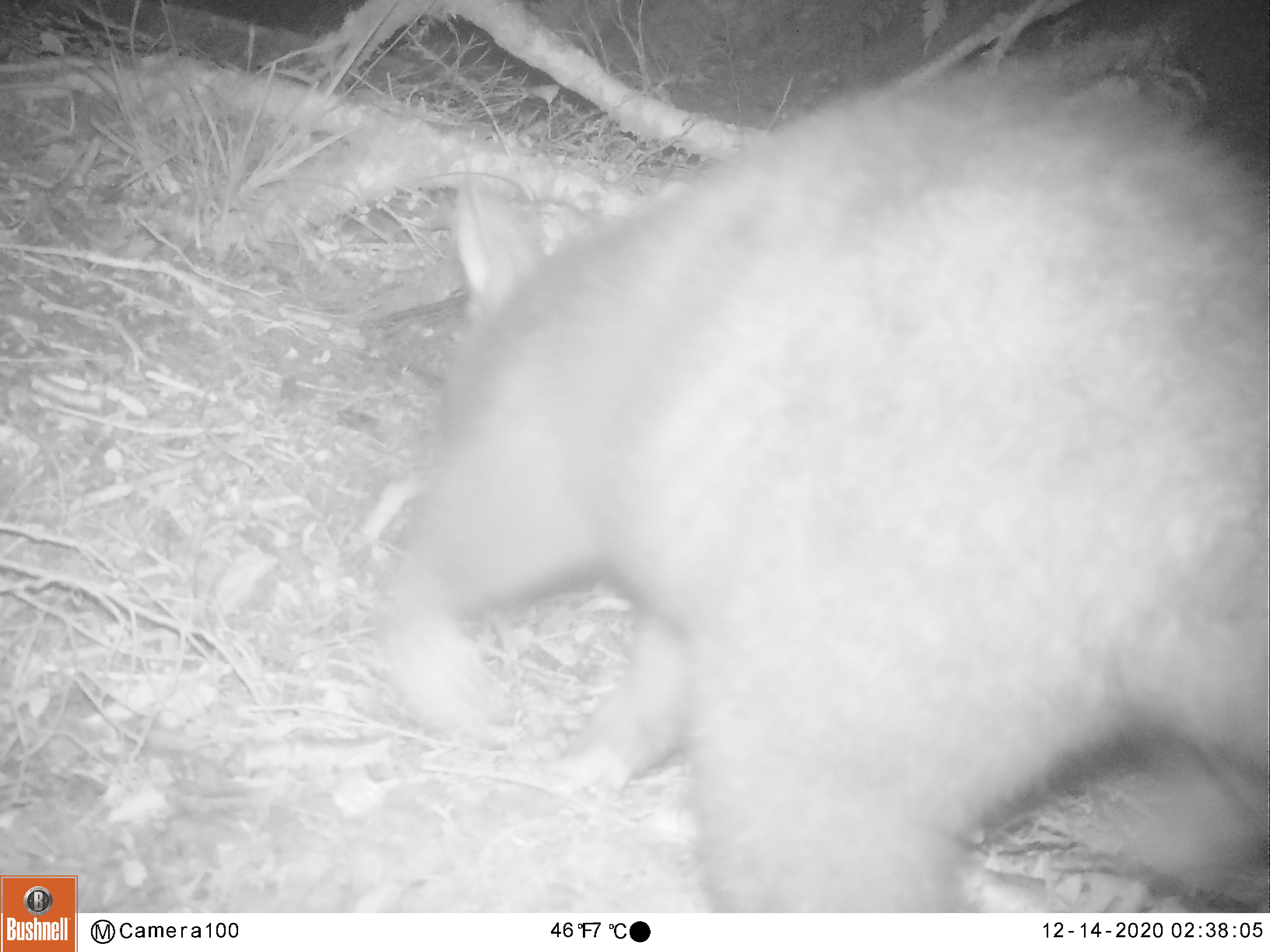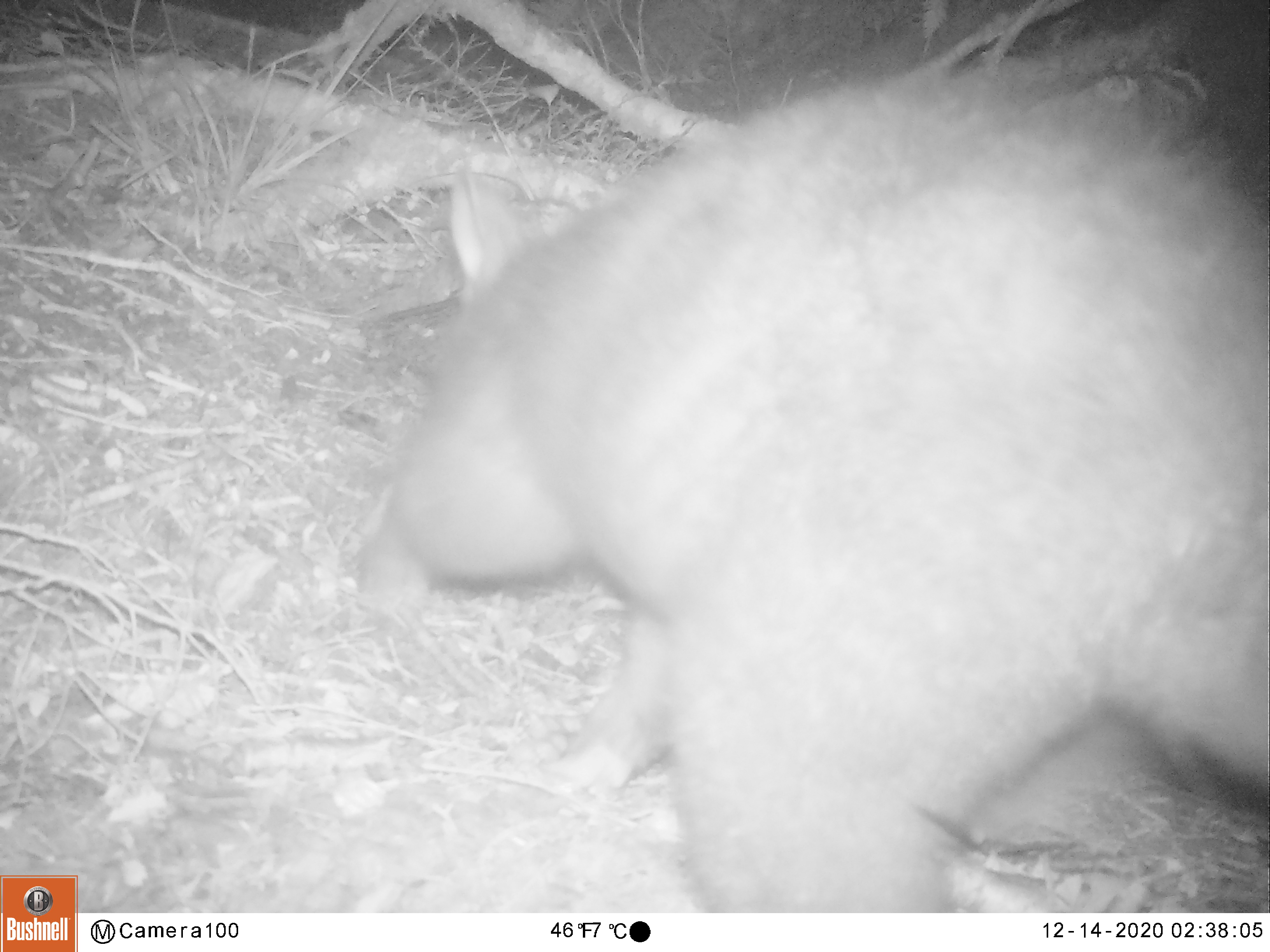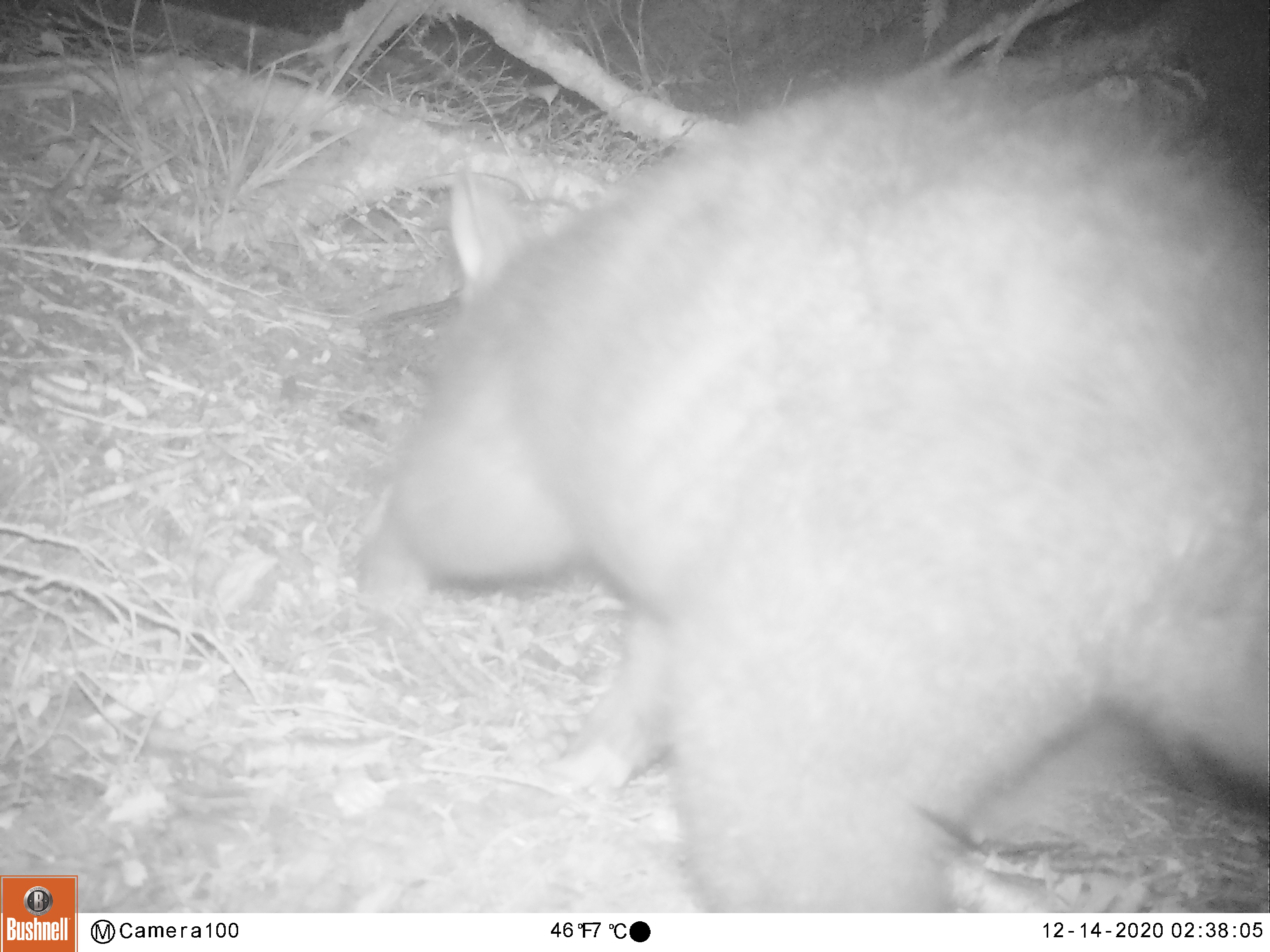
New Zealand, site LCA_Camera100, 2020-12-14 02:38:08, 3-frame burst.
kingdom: Animalia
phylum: Chordata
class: Mammalia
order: Diprotodontia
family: Phalangeridae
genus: Trichosurus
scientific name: Trichosurus vulpecula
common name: common brushtail possum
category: possum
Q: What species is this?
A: Possum (common brushtail possum) (Trichosurus vulpecula).